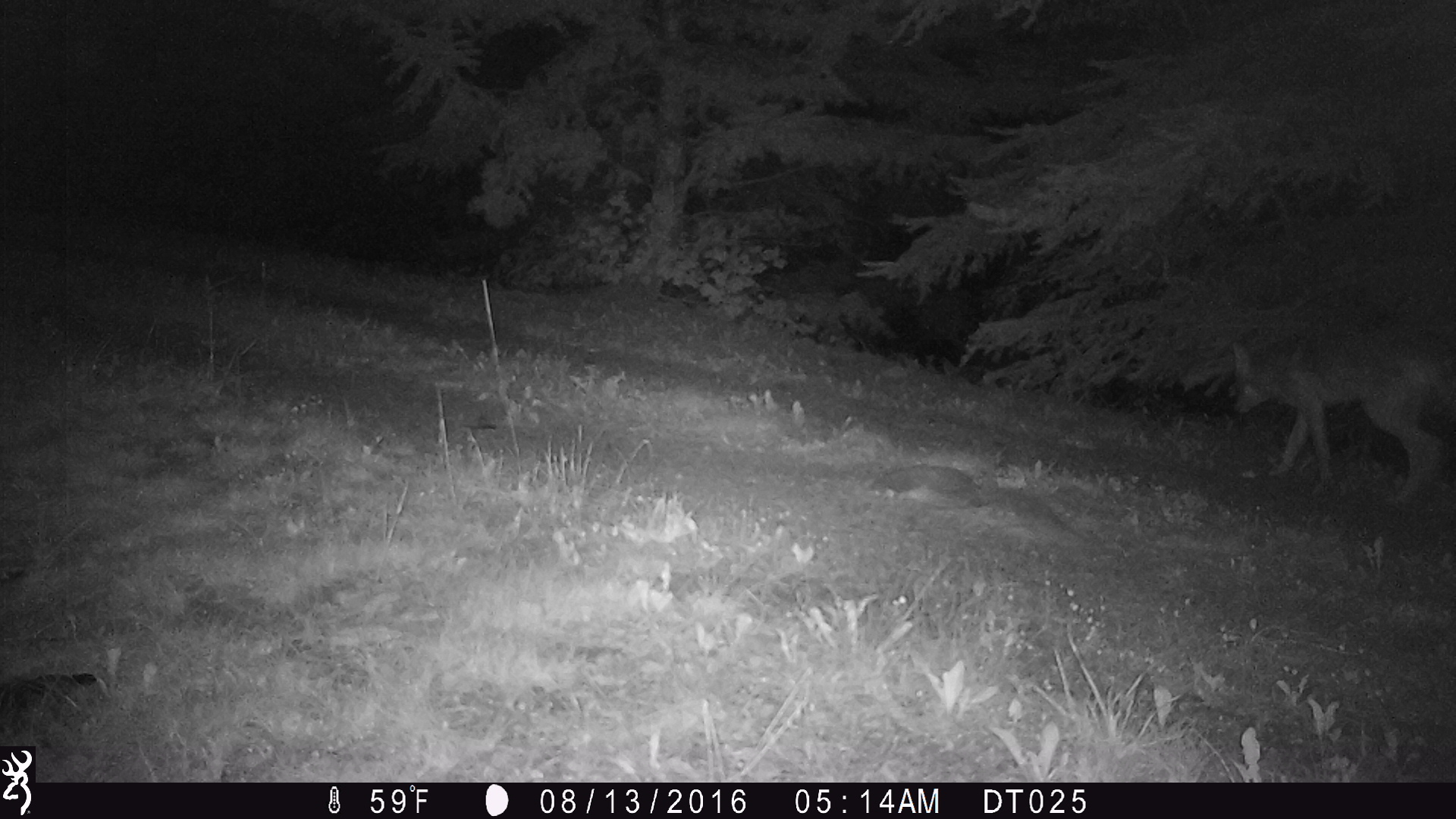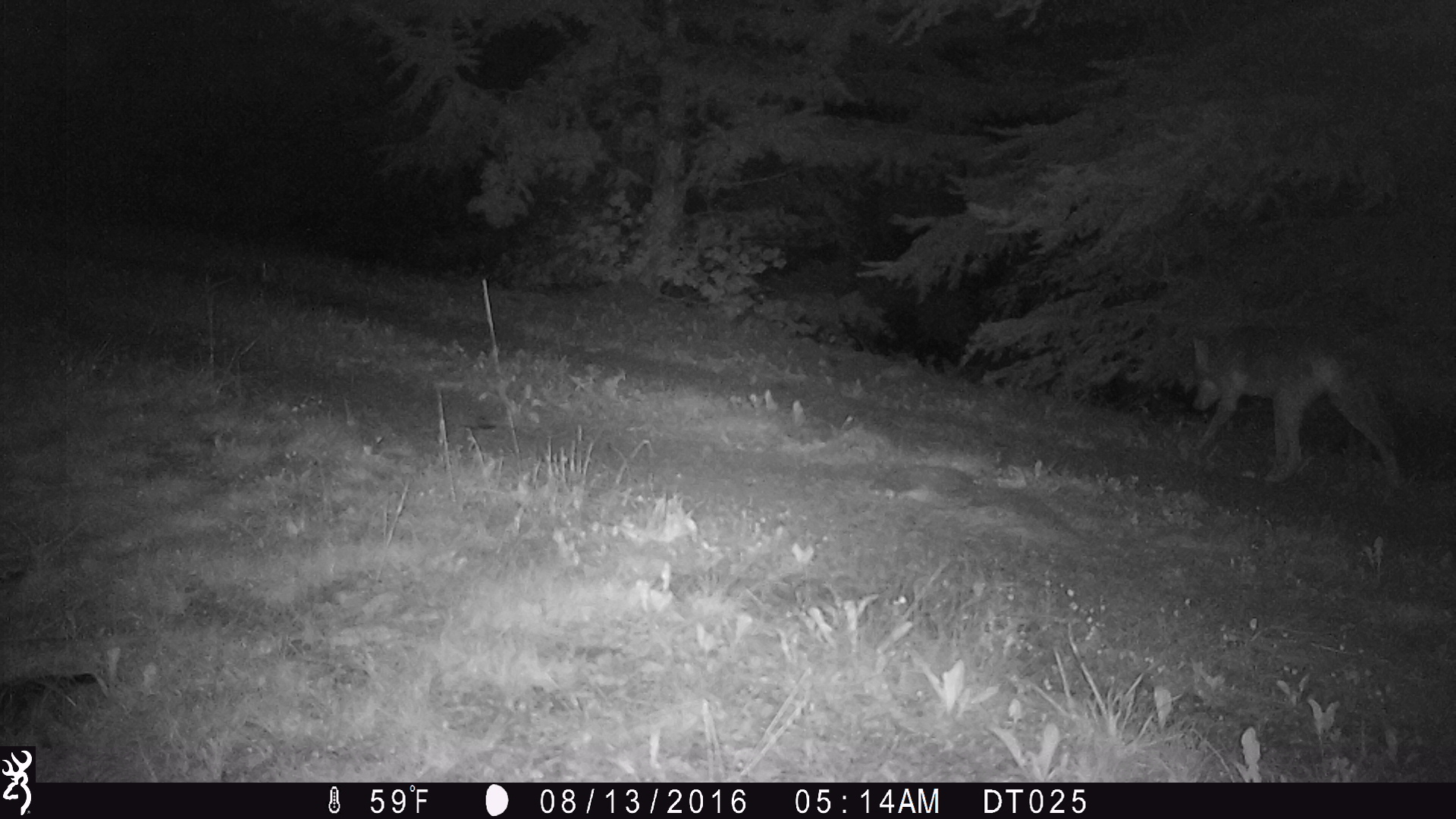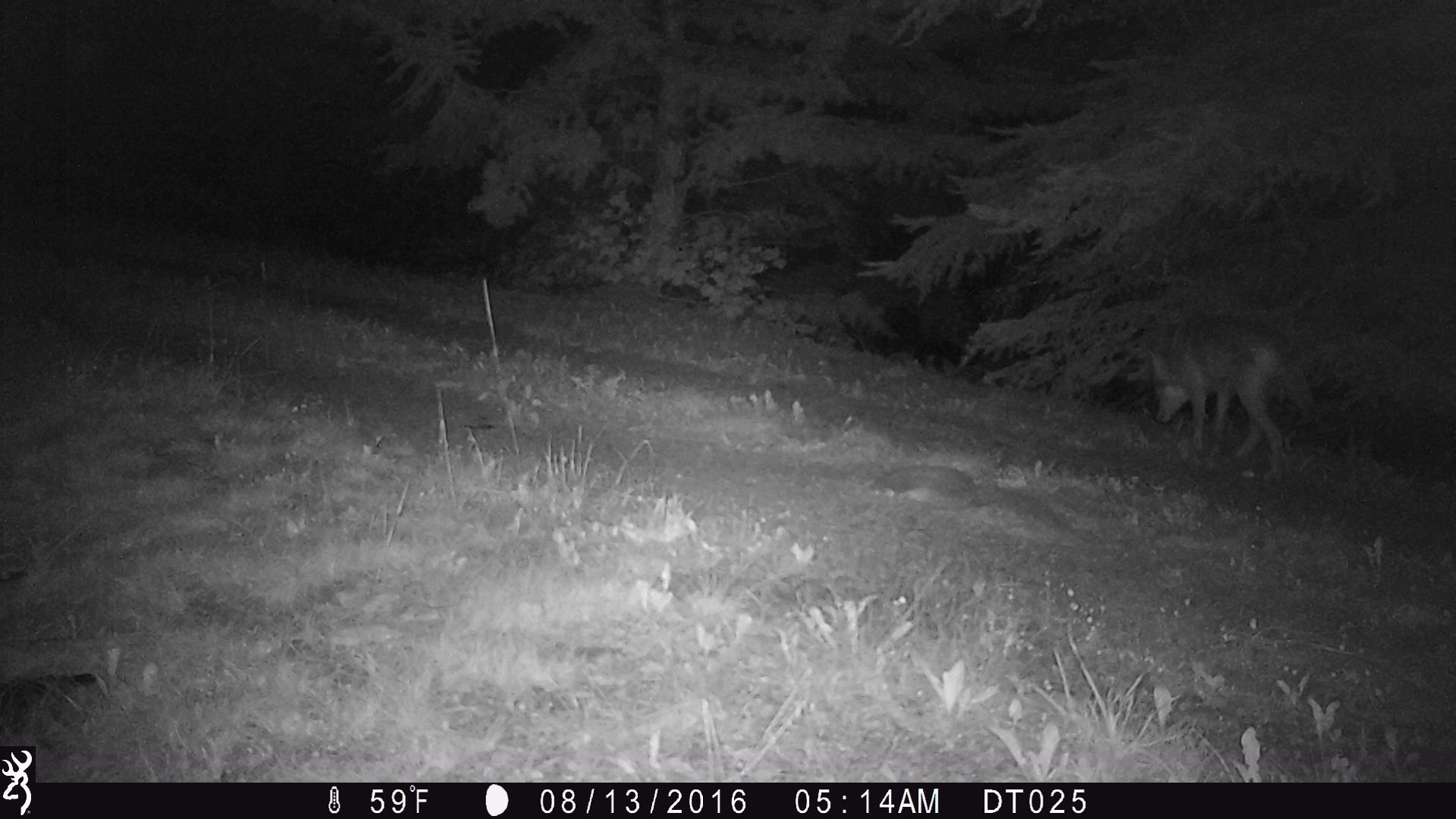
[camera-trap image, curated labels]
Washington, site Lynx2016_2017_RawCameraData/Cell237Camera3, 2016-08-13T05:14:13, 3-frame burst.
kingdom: Animalia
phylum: Chordata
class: Mammalia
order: Carnivora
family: Canidae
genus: Canis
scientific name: Canis latrans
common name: coyote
Canis latrans (coyote). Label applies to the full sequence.